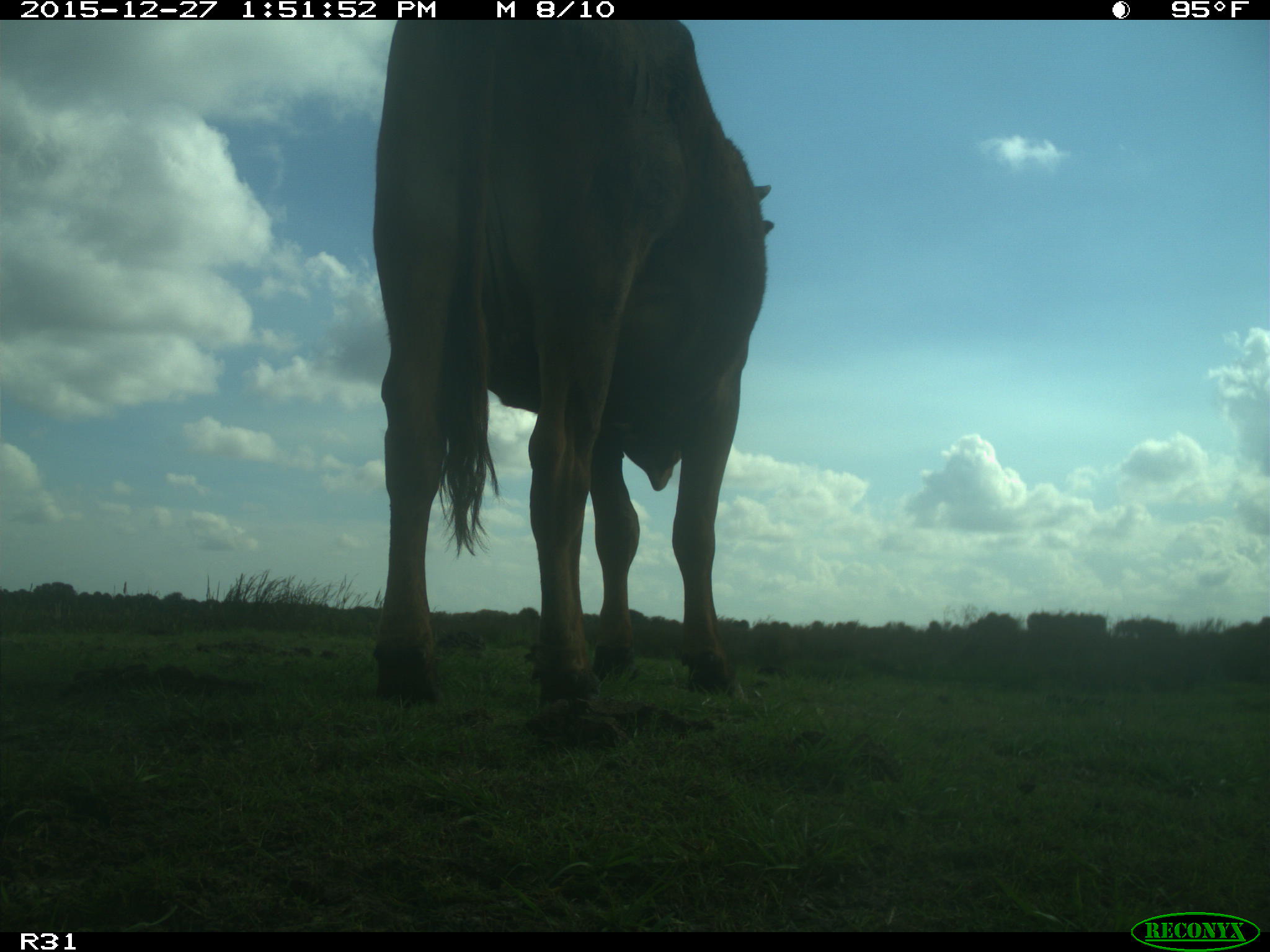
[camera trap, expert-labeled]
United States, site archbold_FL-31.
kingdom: Animalia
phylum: Chordata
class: Mammalia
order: Artiodactyla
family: Bovidae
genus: Bos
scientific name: Bos taurus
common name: domestic cow